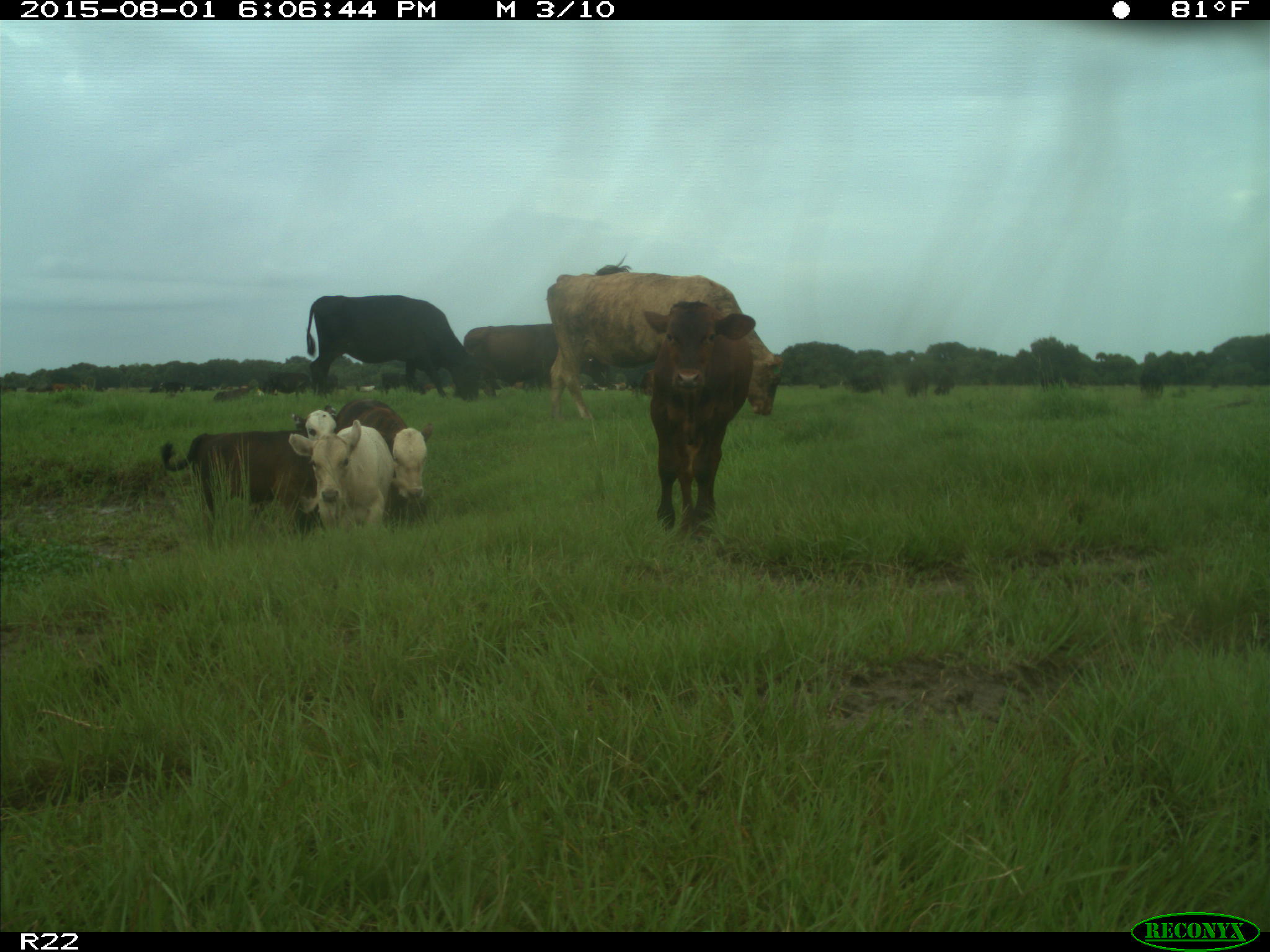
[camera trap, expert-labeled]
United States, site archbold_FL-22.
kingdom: Animalia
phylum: Chordata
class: Mammalia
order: Artiodactyla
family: Bovidae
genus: Bos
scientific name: Bos taurus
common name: domestic cow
Bos taurus (domestic cow).